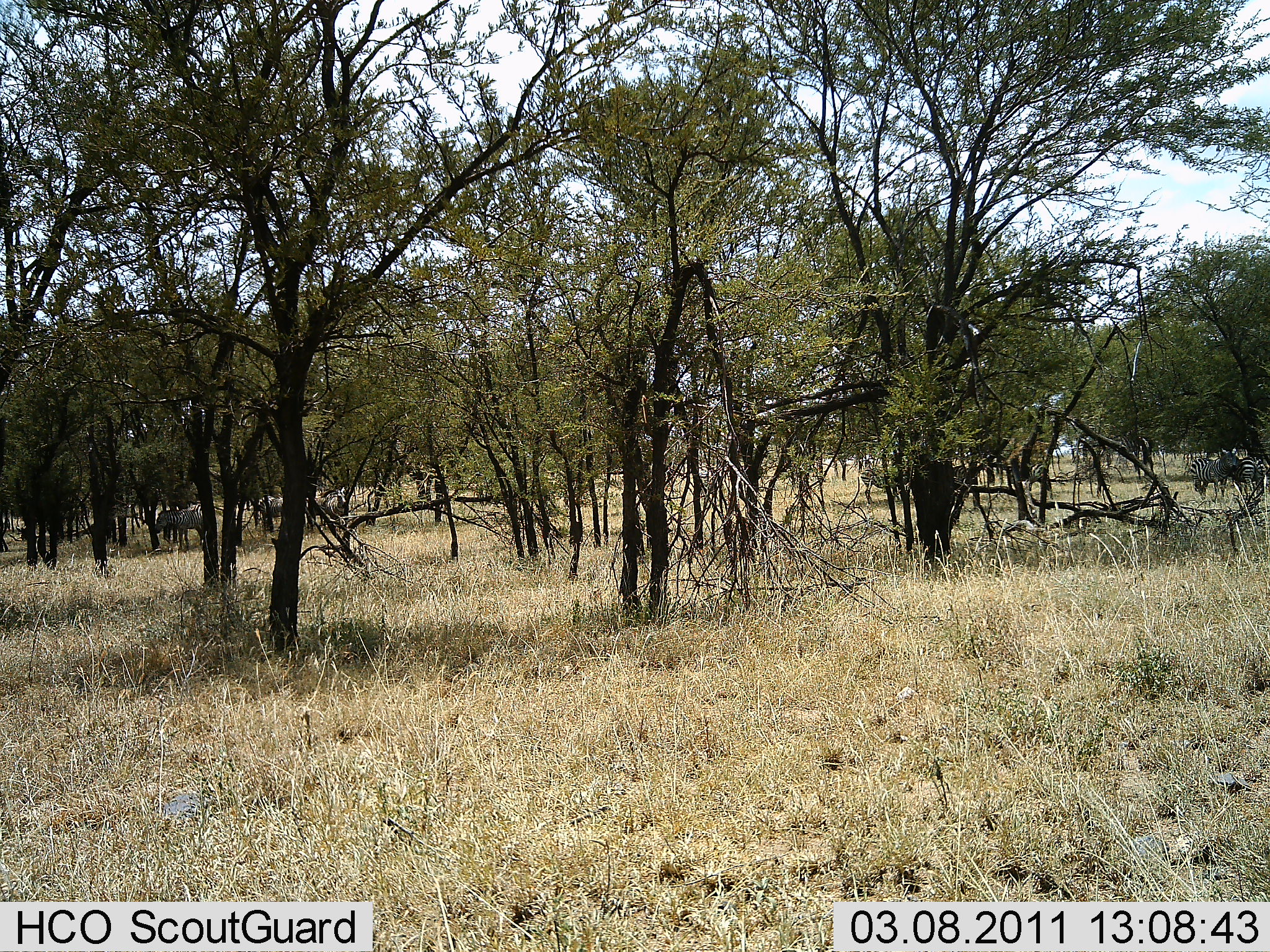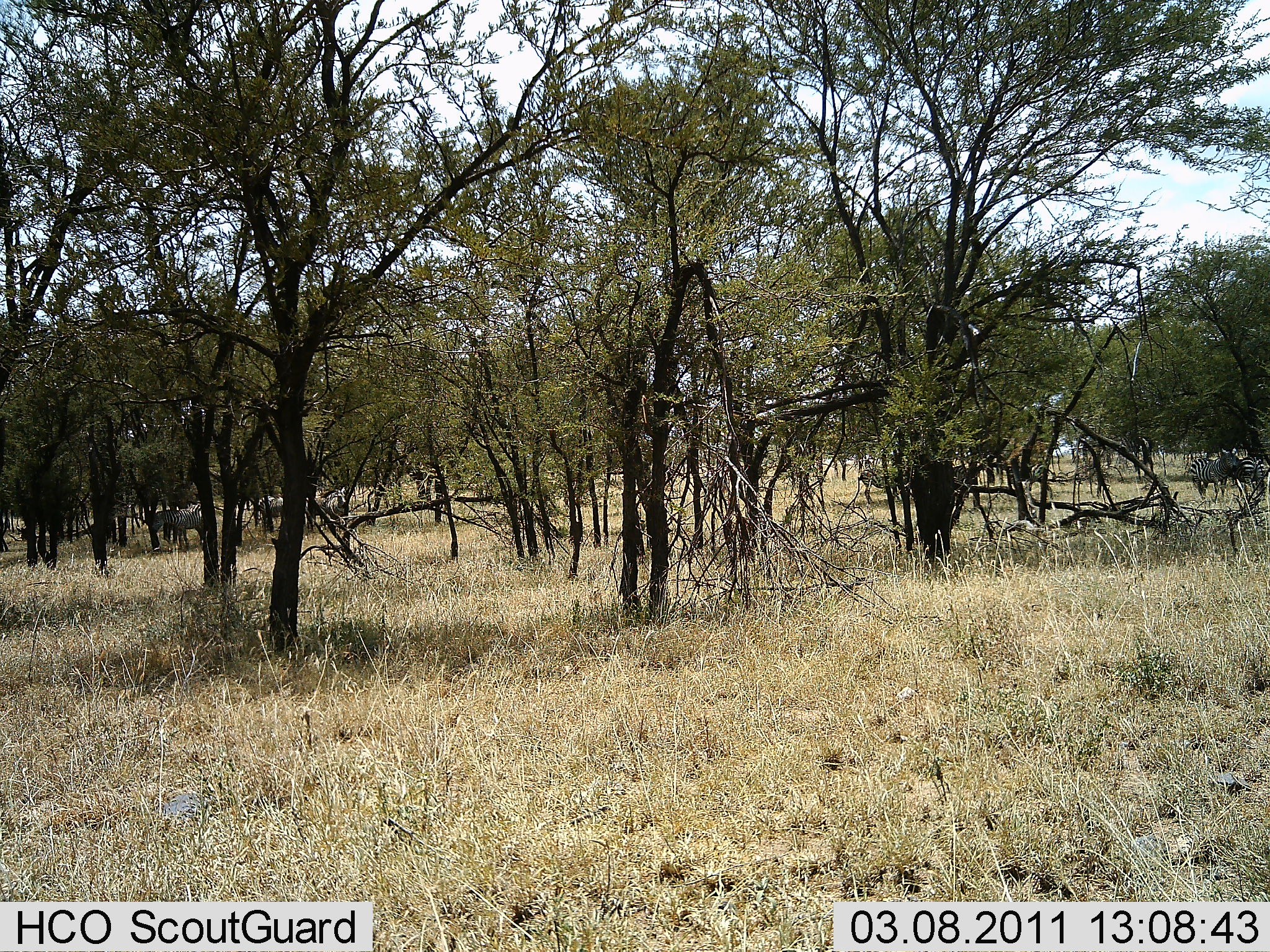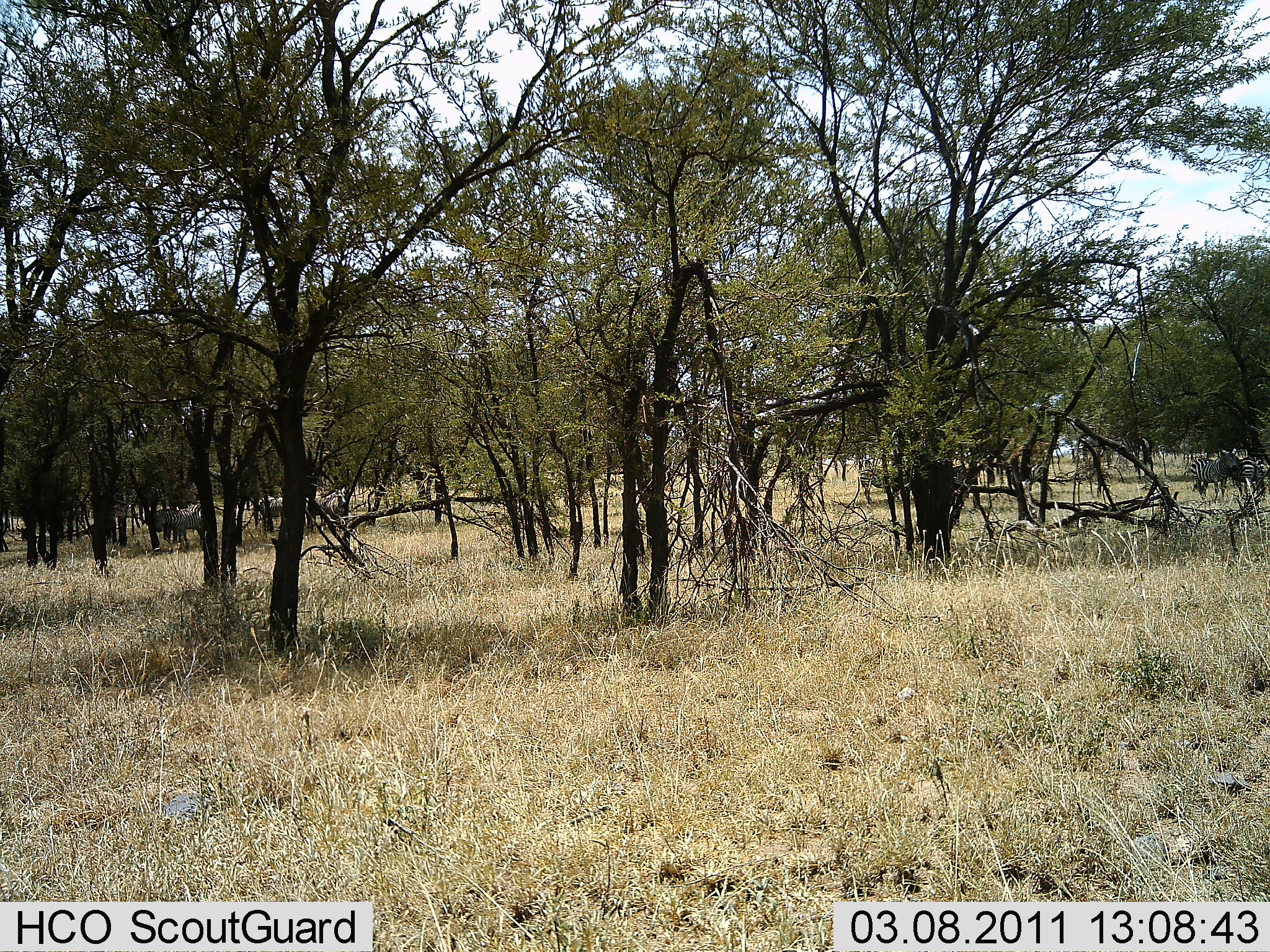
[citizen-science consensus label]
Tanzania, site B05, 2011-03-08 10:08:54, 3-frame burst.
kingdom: Animalia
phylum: Chordata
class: Mammalia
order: Perissodactyla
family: Equidae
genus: Equus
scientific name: Equus quagga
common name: plains zebra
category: zebra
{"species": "zebra (plains zebra) (Equus quagga)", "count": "2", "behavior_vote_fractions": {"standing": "100%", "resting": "0%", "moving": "20%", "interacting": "0%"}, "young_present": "0%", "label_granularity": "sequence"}